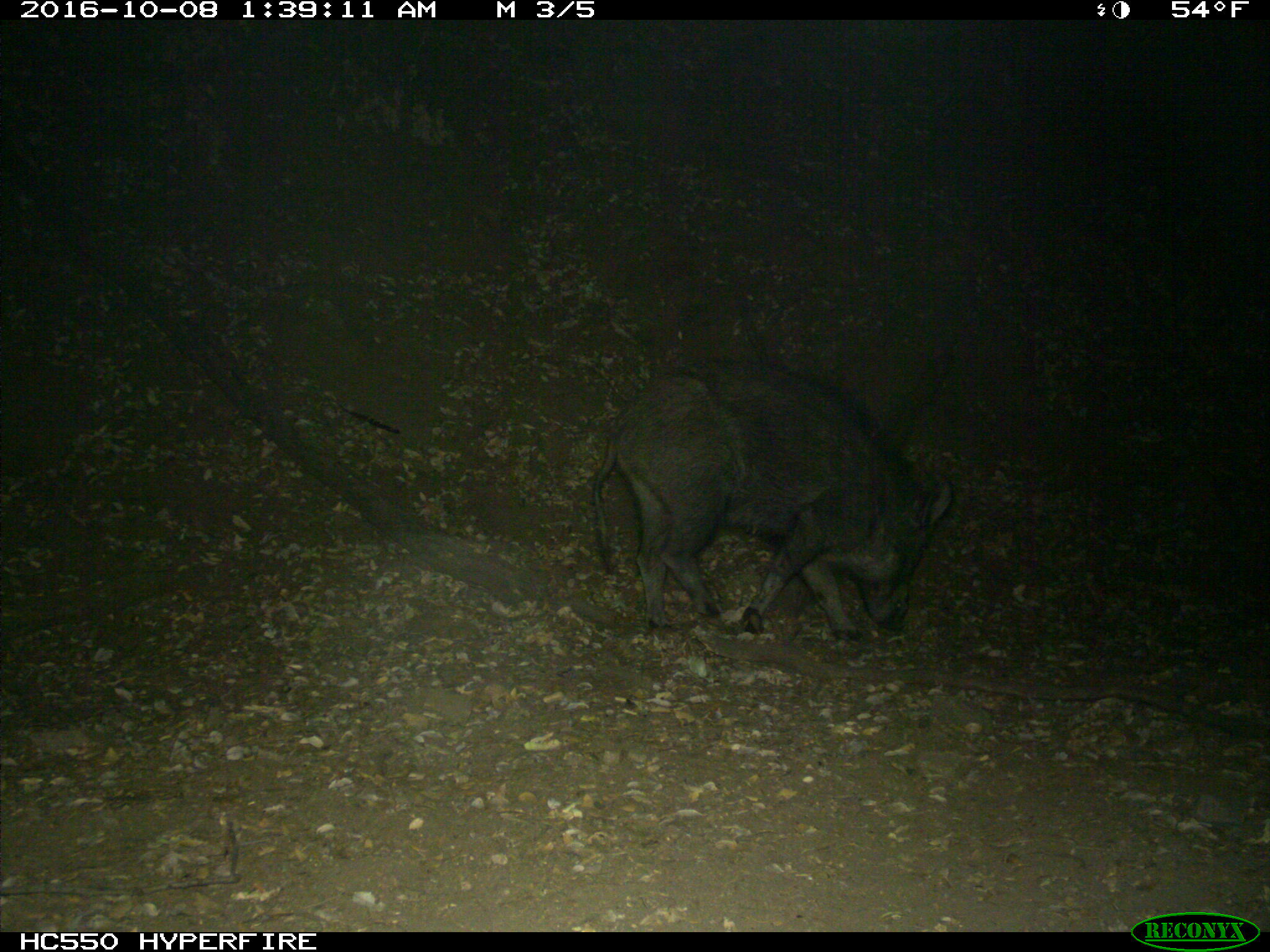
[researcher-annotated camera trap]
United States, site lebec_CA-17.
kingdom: Animalia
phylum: Chordata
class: Mammalia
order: Artiodactyla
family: Suidae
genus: Sus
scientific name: Sus scrofa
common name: wild boar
Sus scrofa (wild boar).